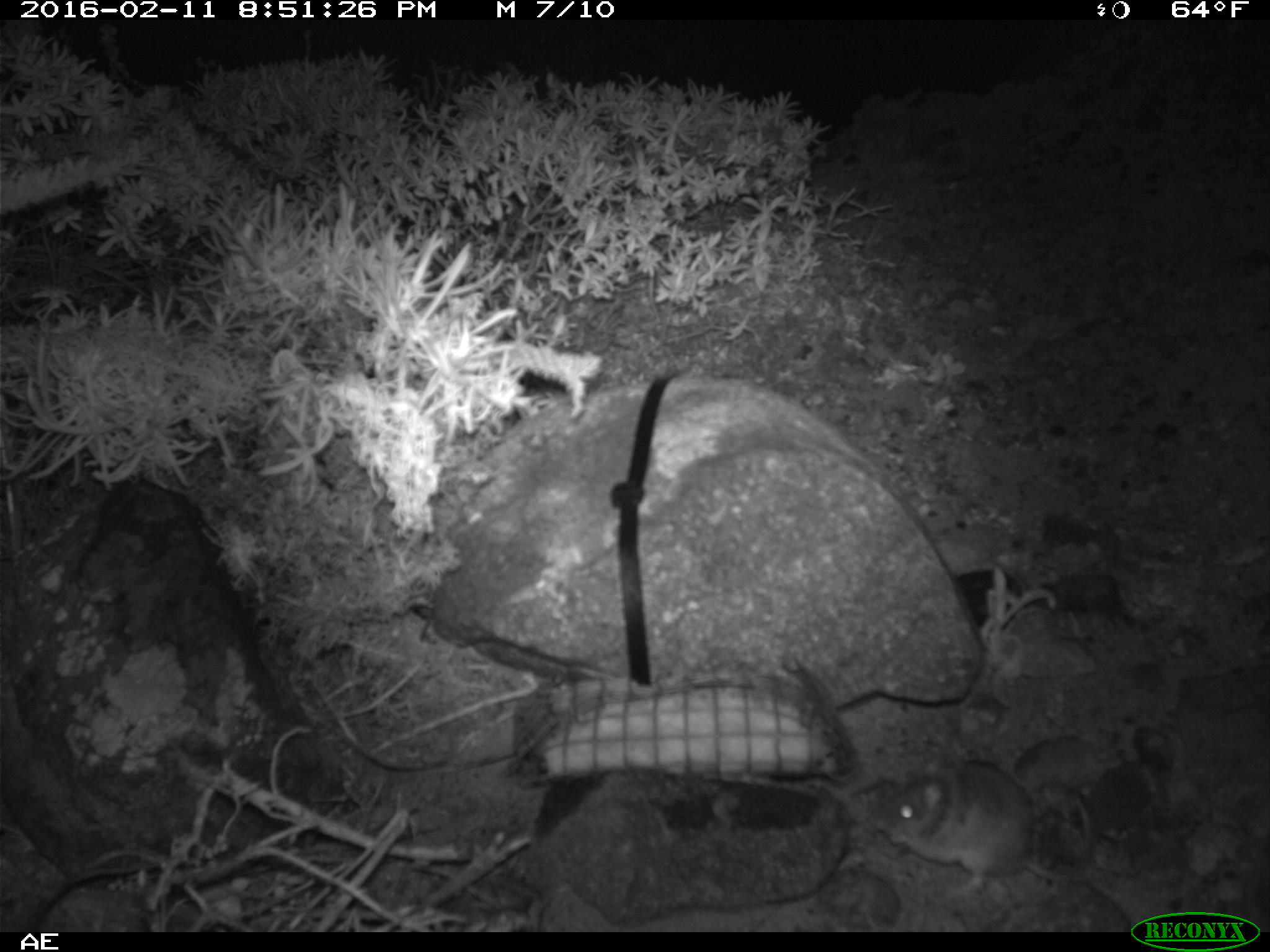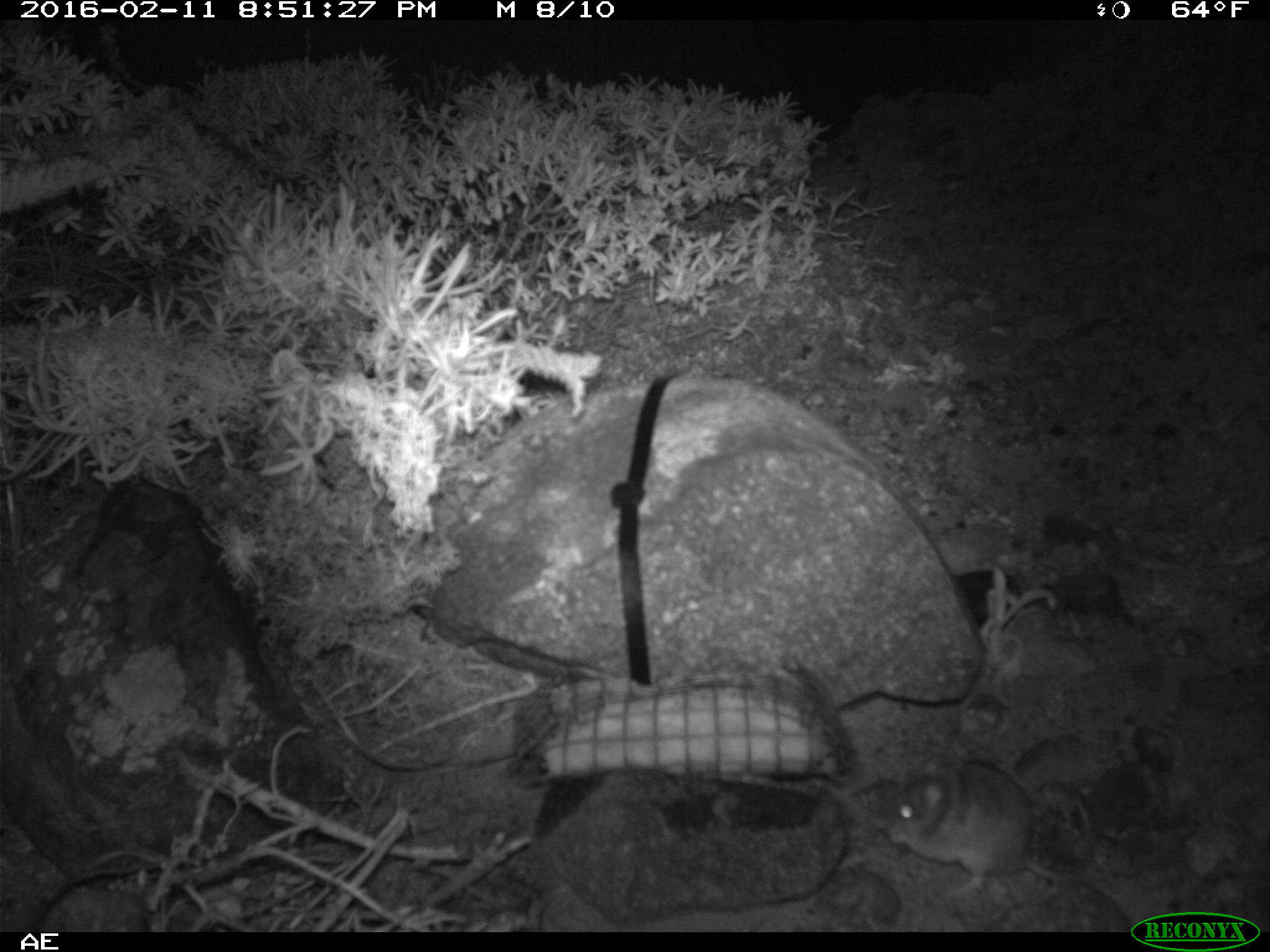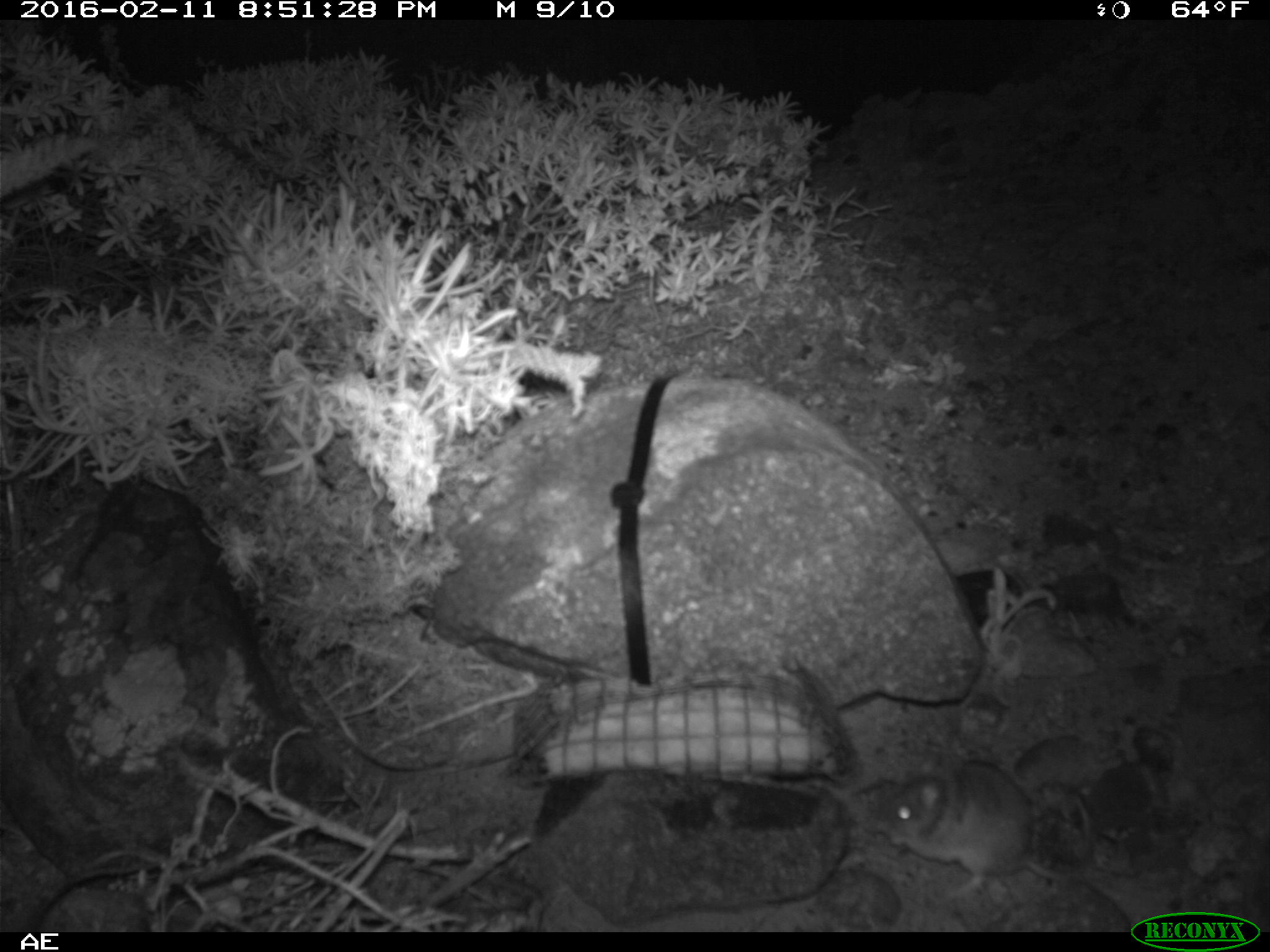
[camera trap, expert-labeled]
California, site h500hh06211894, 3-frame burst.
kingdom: Animalia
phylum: Chordata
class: Mammalia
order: Rodentia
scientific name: Rodentia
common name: rodent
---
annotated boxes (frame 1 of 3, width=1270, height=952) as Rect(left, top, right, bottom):
rodent: Rect(881, 756, 1071, 896)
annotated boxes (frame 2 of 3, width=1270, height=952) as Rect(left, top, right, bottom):
rodent: Rect(884, 765, 1093, 900)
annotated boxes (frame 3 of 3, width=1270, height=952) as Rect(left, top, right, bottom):
rodent: Rect(851, 759, 1095, 888)